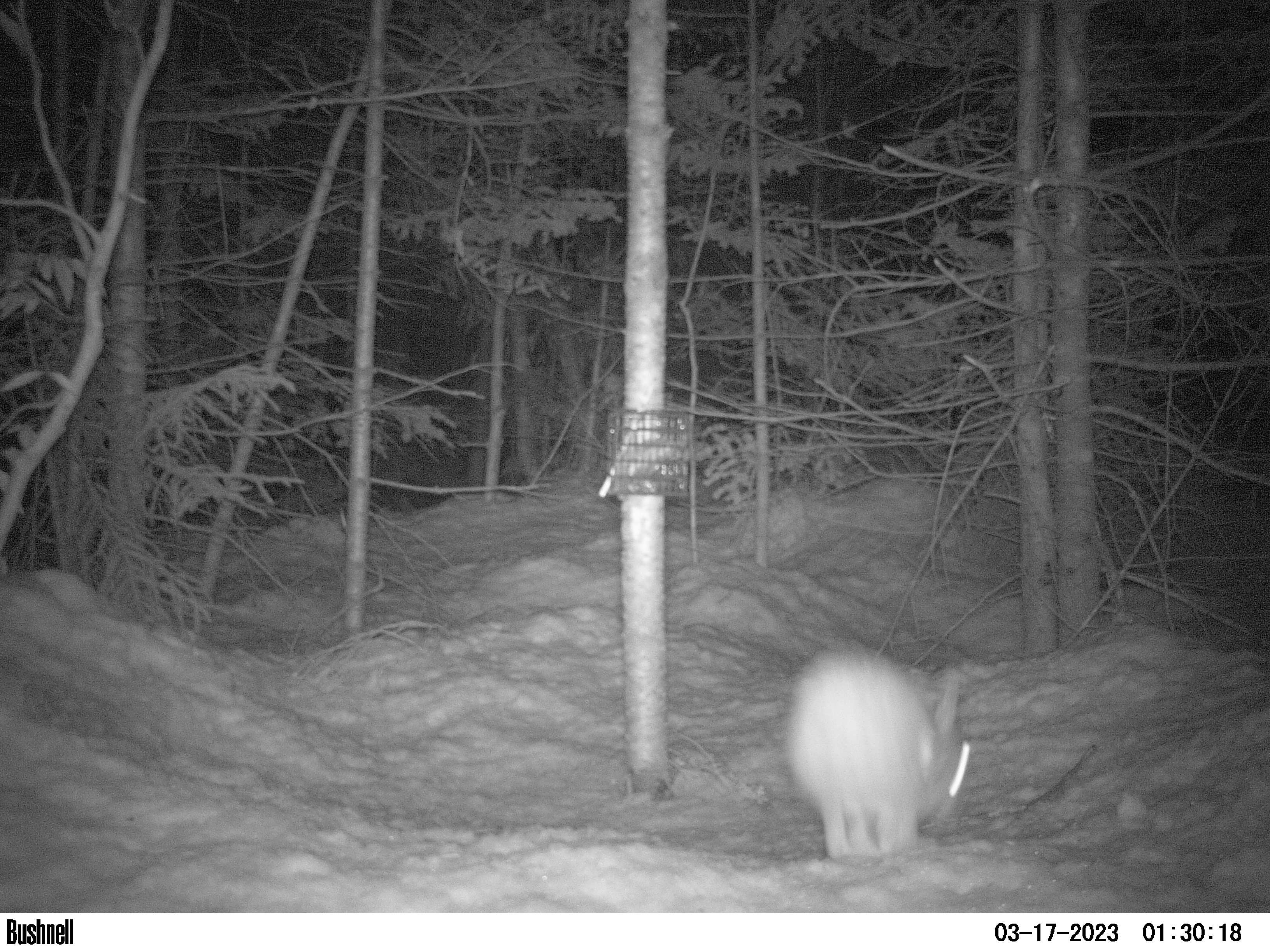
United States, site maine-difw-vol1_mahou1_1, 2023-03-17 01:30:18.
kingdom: Animalia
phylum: Chordata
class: Mammalia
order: Lagomorpha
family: Leporidae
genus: Lepus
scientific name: Lepus americanus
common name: snowshoe hare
Snowshoe hare (Lepus americanus).